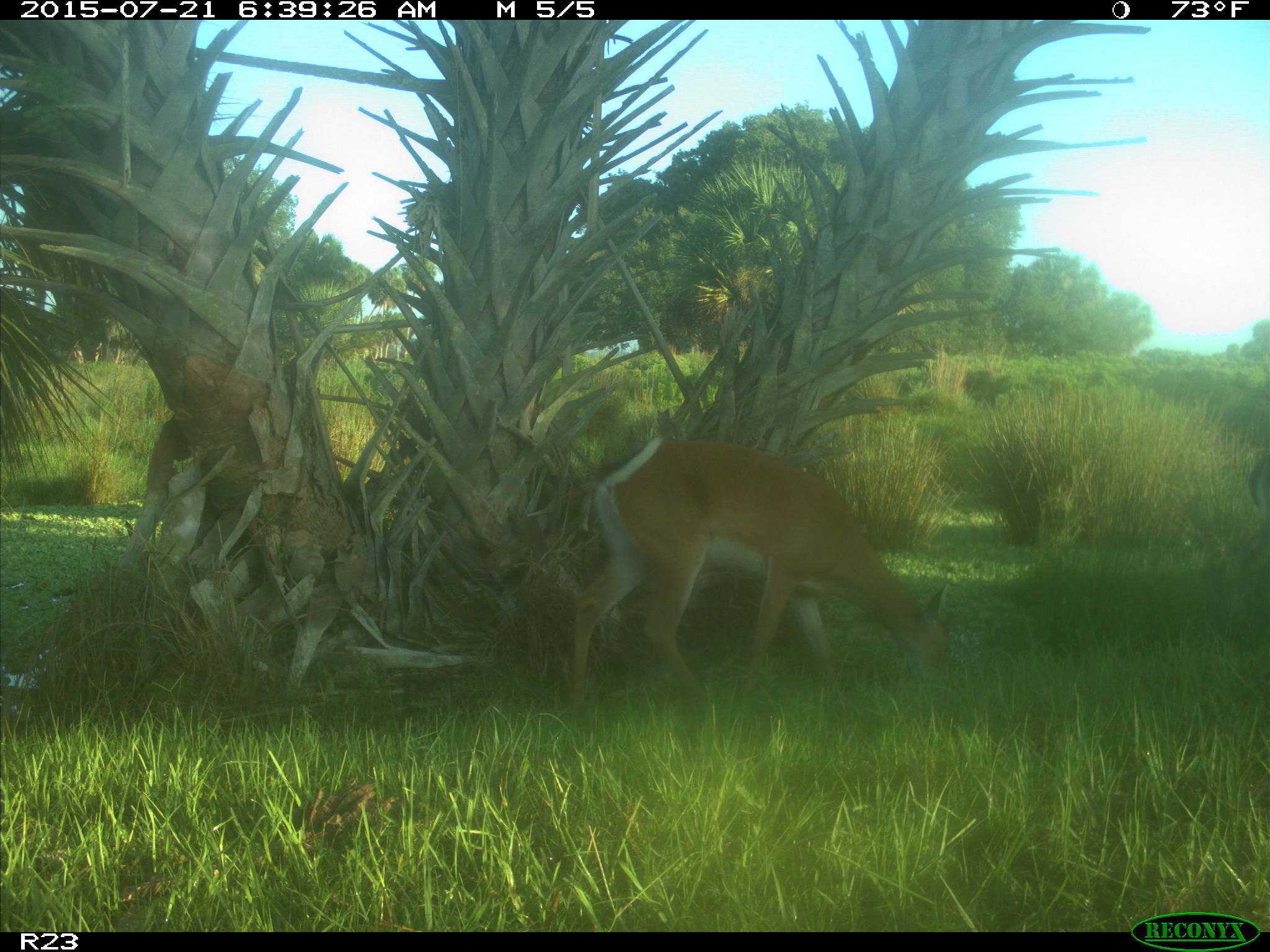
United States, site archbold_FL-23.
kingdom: Animalia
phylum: Chordata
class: Mammalia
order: Artiodactyla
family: Bovidae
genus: Bos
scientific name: Bos taurus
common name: domestic cow